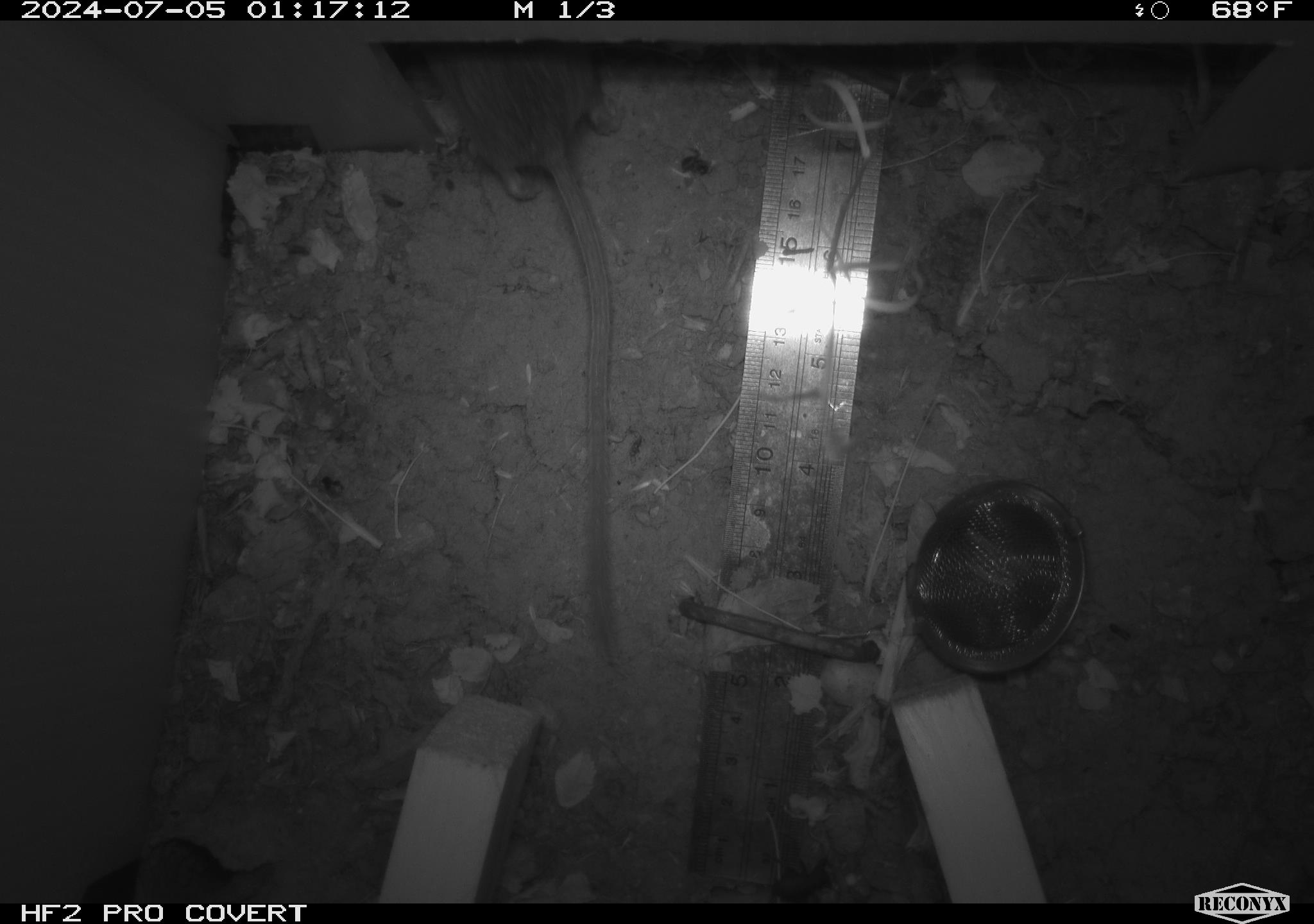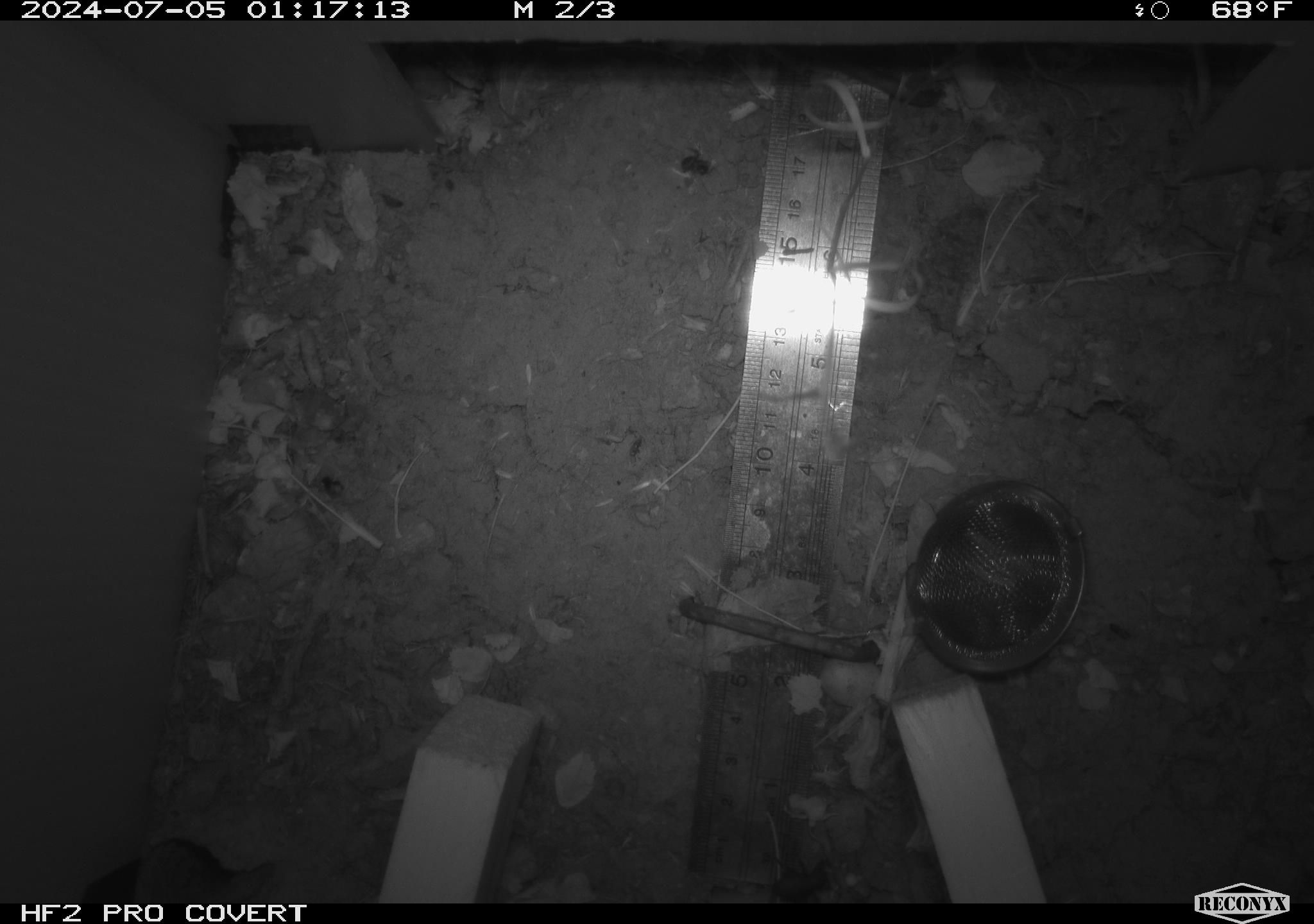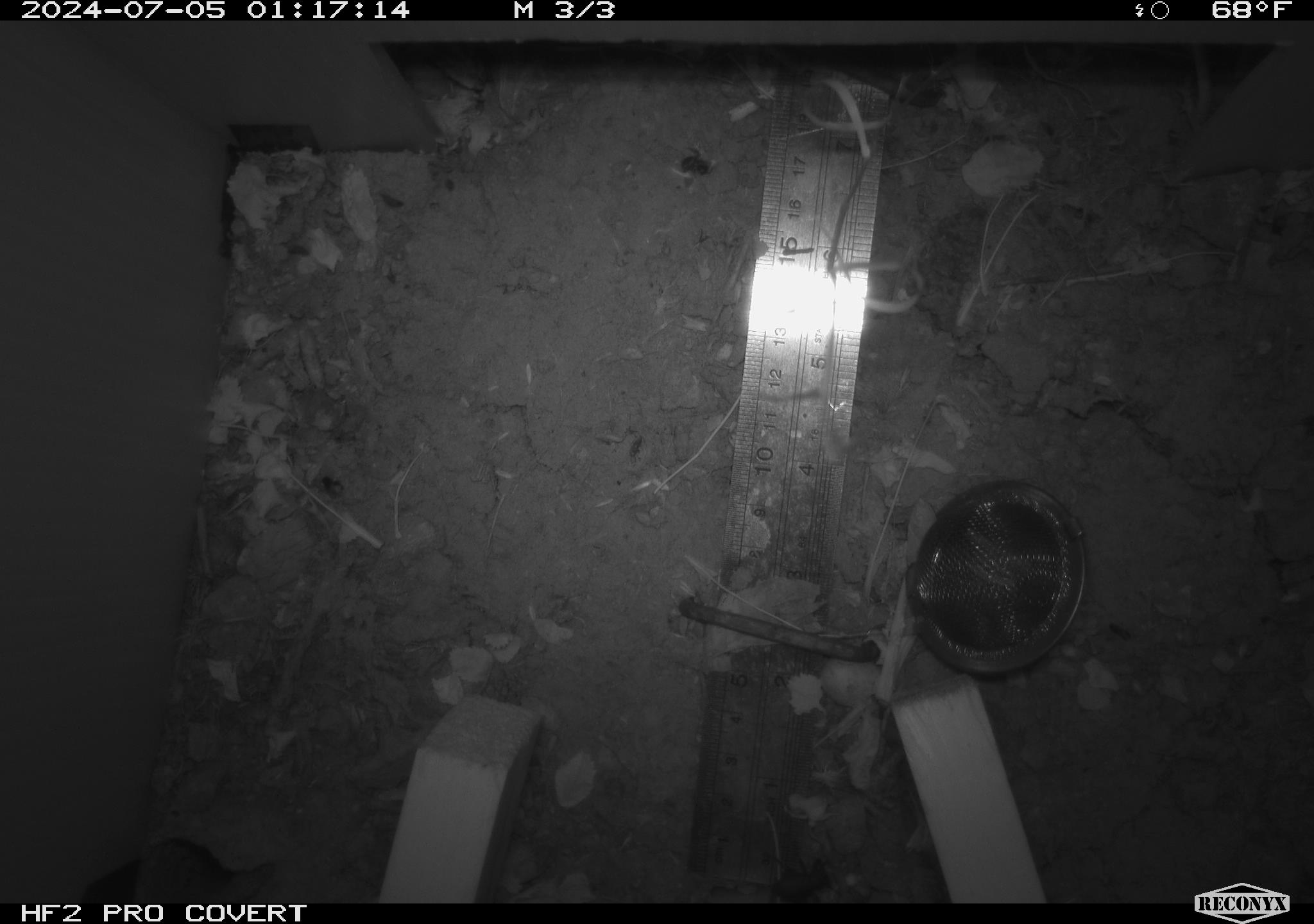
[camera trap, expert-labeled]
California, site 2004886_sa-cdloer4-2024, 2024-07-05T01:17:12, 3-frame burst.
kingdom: Animalia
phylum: Chordata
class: Mammalia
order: Rodentia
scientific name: Rodentia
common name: rodent